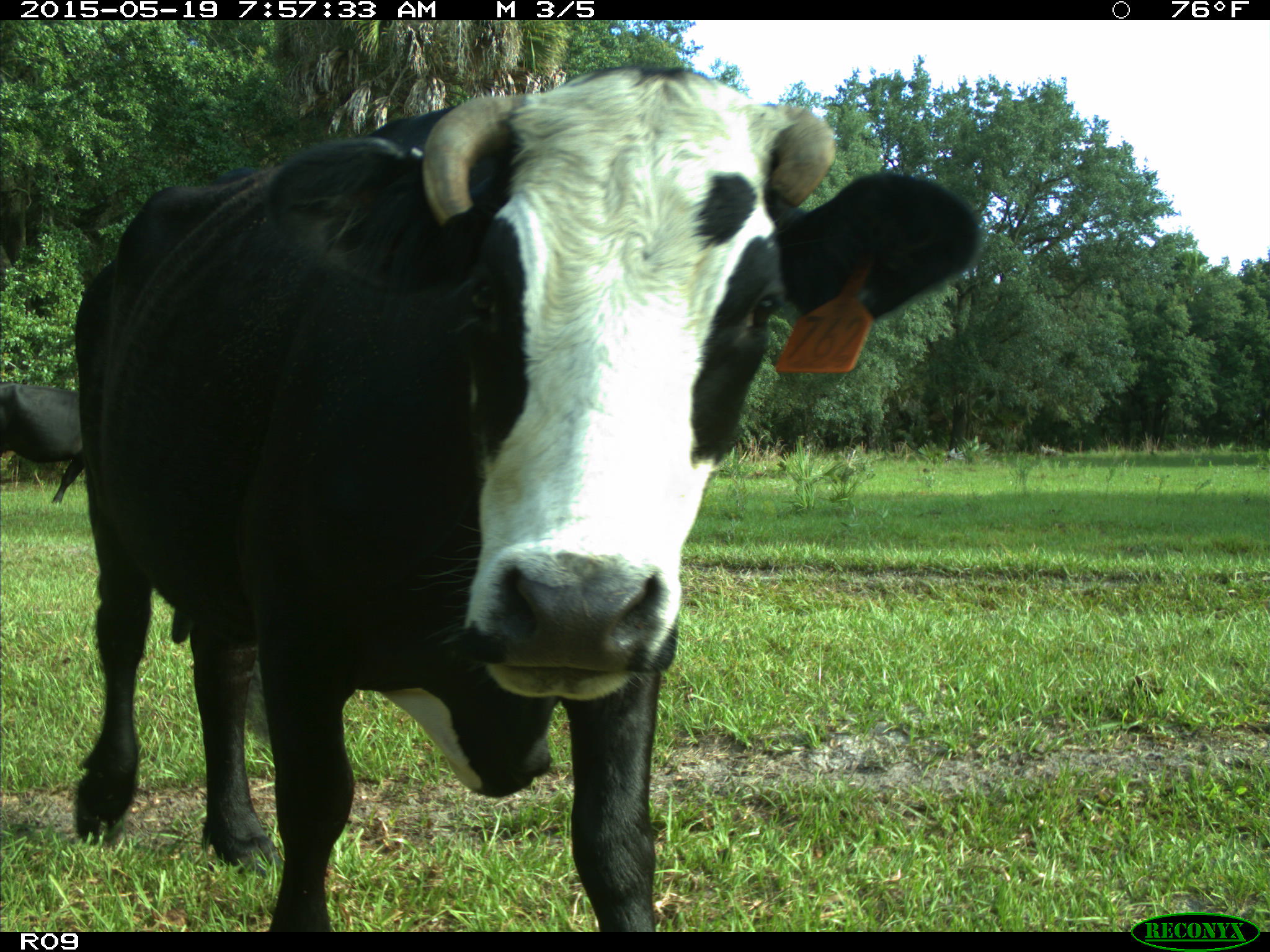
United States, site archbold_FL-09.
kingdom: Animalia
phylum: Chordata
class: Mammalia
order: Artiodactyla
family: Bovidae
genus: Bos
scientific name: Bos taurus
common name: domestic cow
Bos taurus (domestic cow).